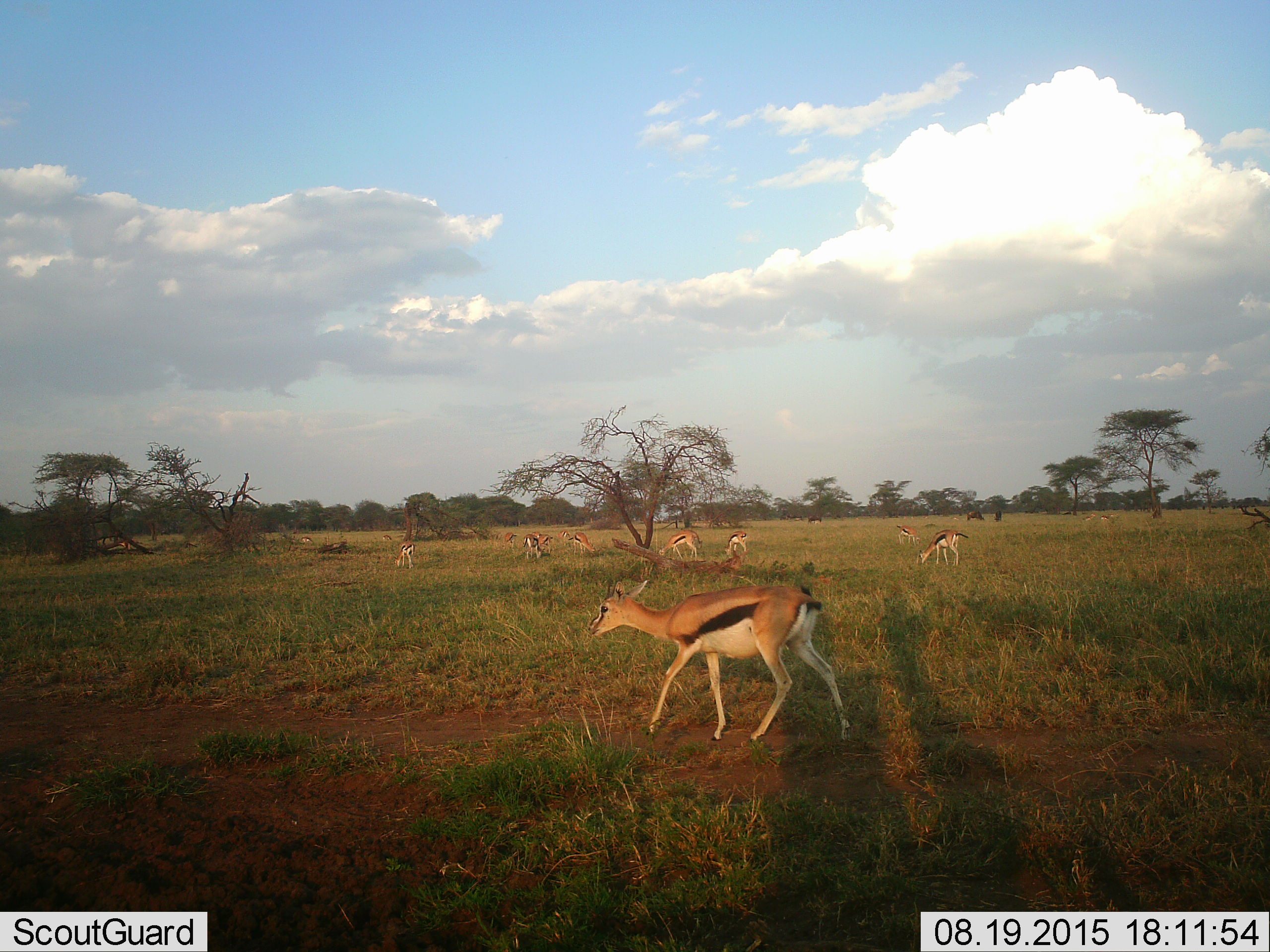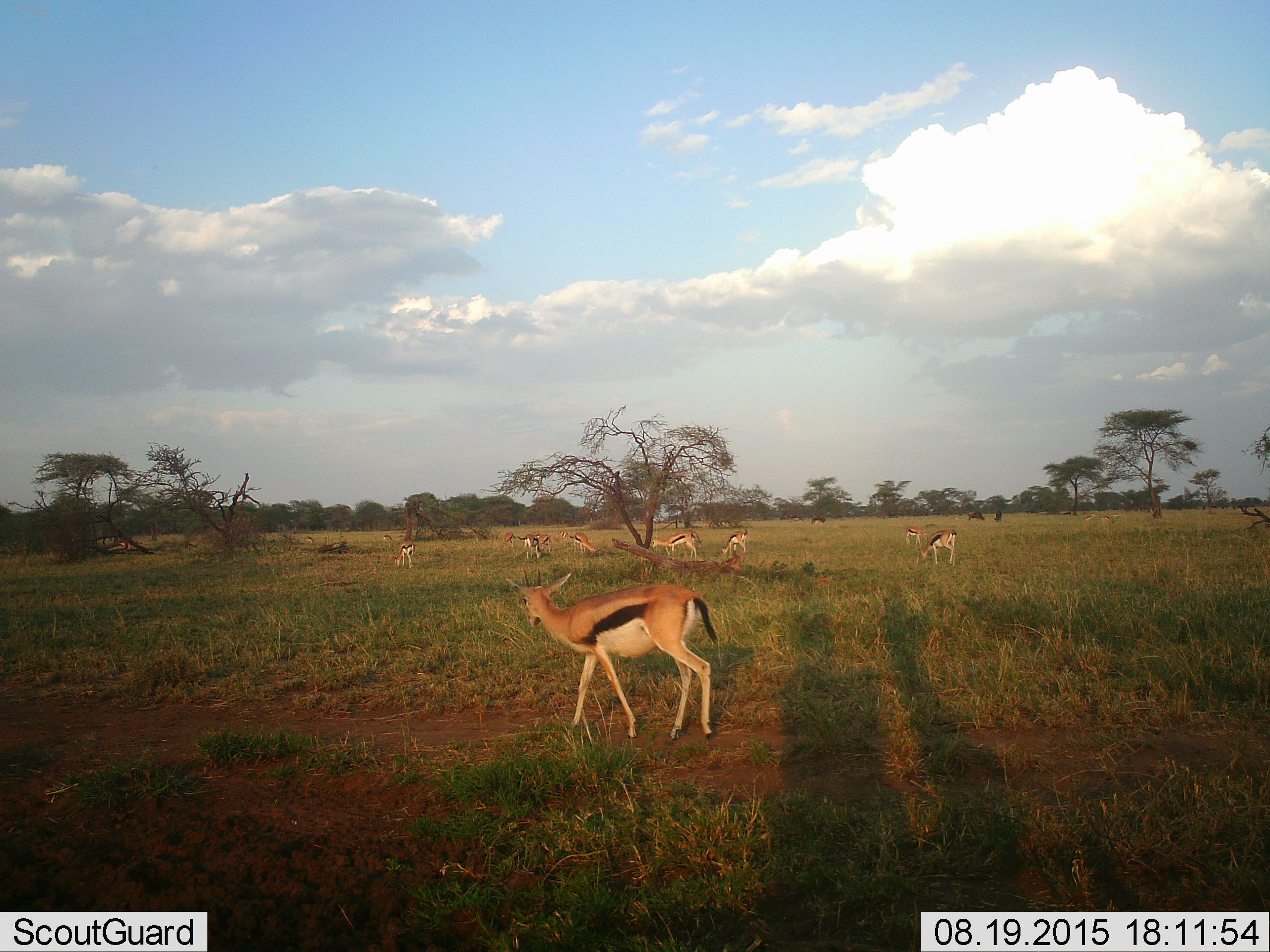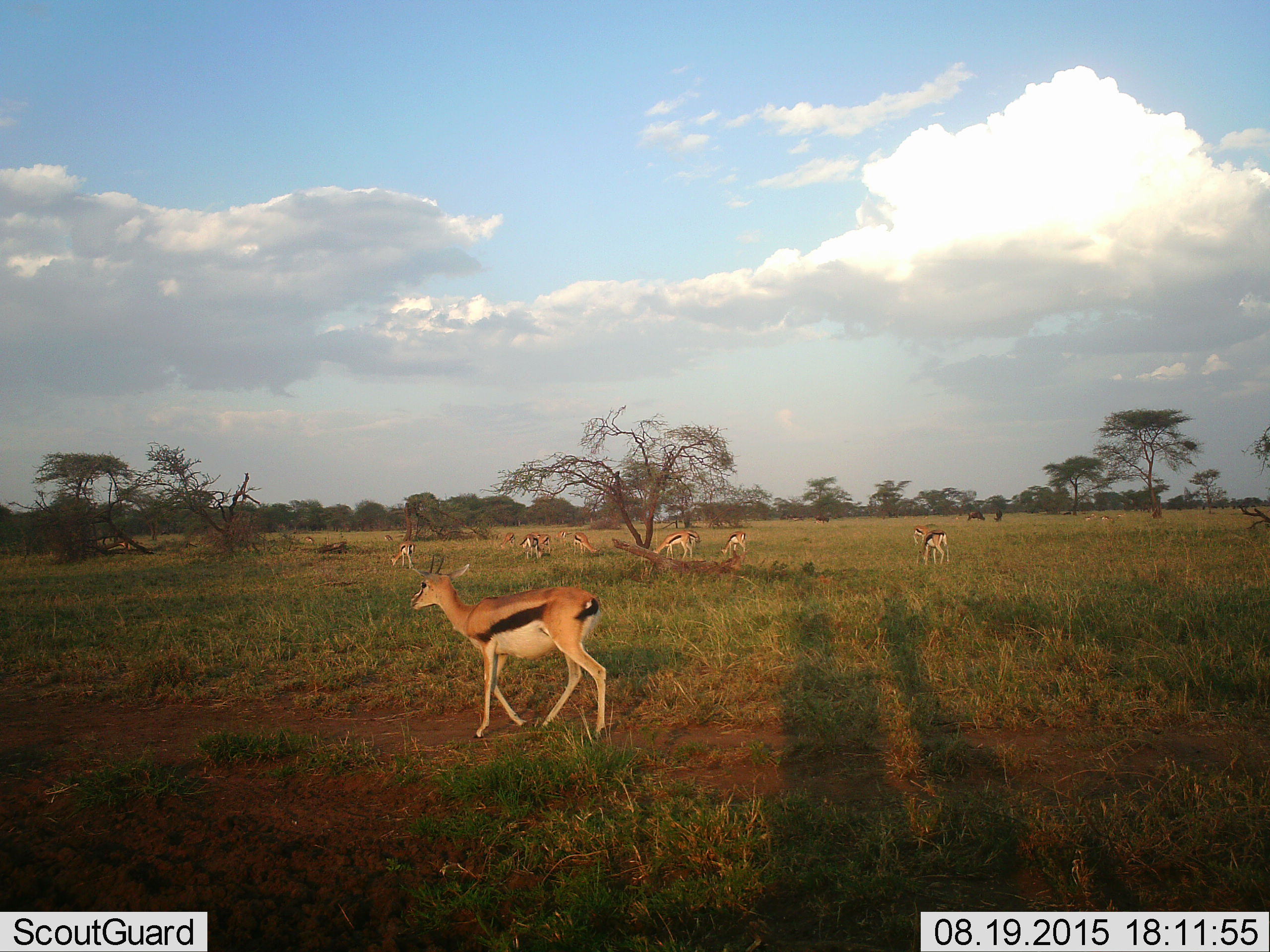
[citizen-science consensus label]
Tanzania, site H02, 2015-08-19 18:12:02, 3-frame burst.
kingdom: Animalia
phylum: Chordata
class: Mammalia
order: Artiodactyla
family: Bovidae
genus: Eudorcas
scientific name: Eudorcas thomsonii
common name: thomson's gazelle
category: gazellethomsons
Gazellethomsons (thomson's gazelle) (Eudorcas thomsonii), count 11-50. Behavior (volunteer vote fractions): standing 62%, resting 0%, moving 62%, interacting 0%. Young present (vote fraction): 0%. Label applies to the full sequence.